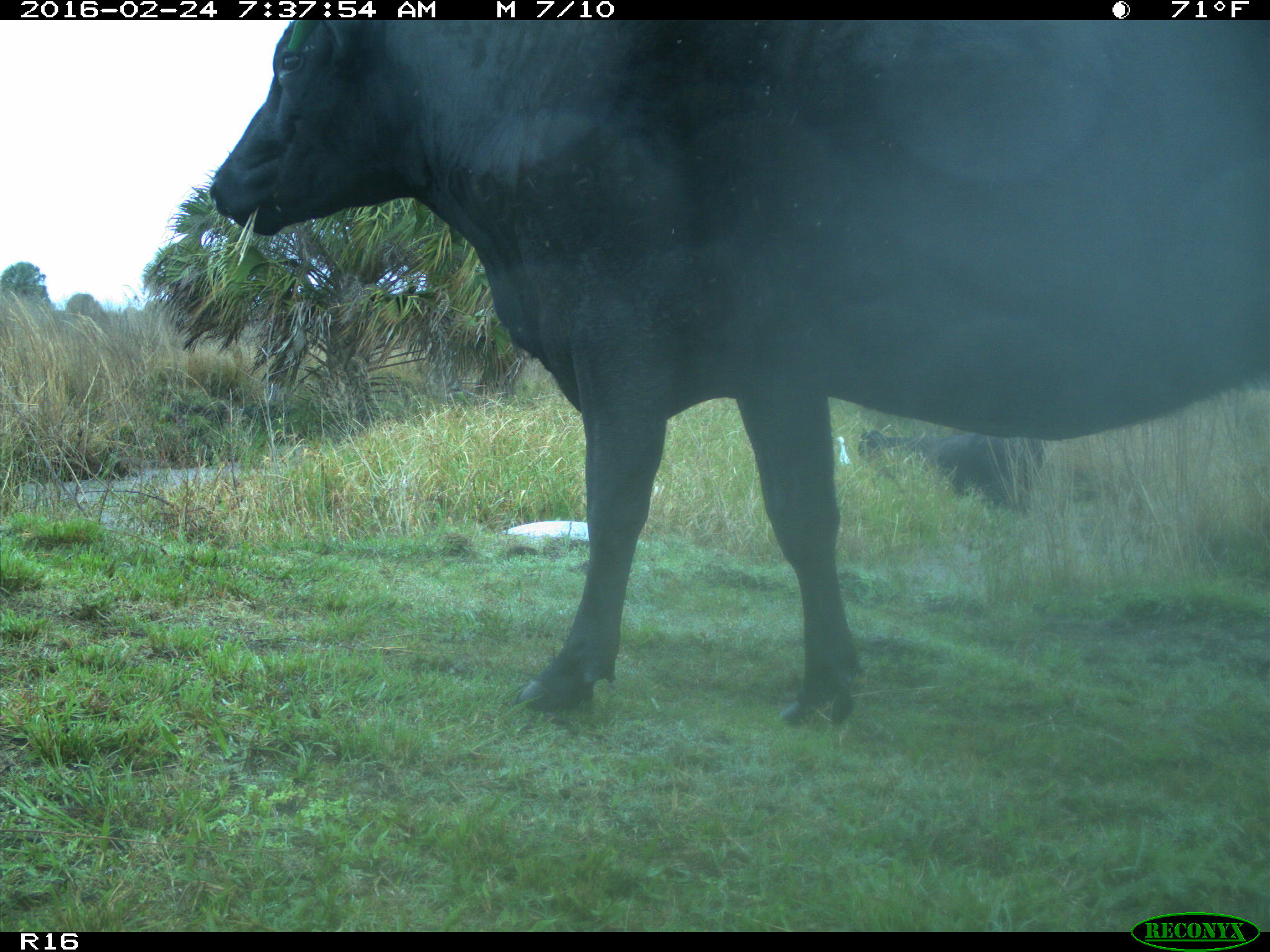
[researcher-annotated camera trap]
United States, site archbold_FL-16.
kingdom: Animalia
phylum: Chordata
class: Mammalia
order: Artiodactyla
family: Bovidae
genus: Bos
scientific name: Bos taurus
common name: domestic cow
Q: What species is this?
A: Bos taurus (domestic cow).